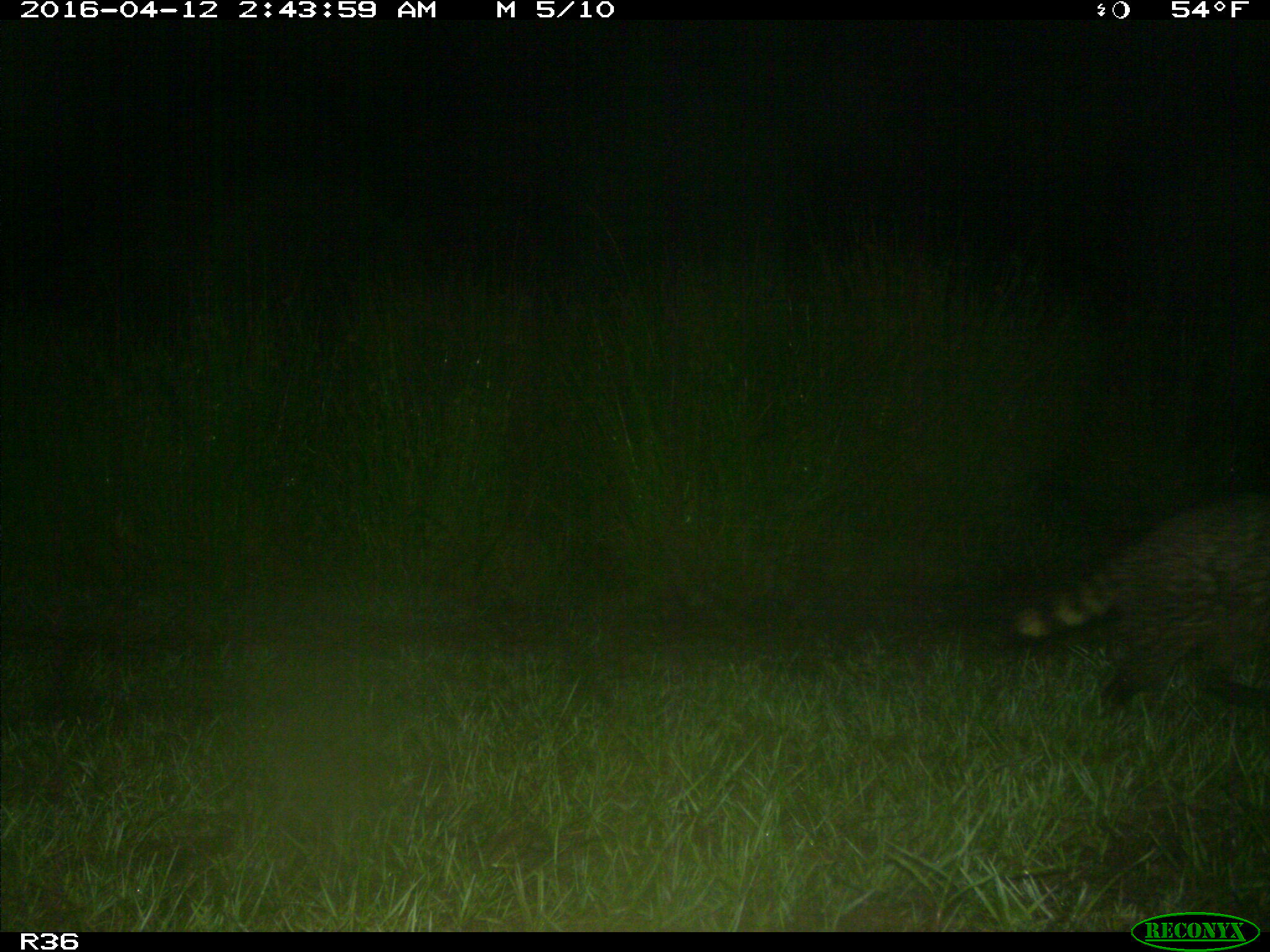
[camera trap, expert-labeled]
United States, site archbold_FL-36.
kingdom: Animalia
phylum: Chordata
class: Mammalia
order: Carnivora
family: Procyonidae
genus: Procyon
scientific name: Procyon lotor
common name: common raccoon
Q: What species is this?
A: Procyon lotor (common raccoon).